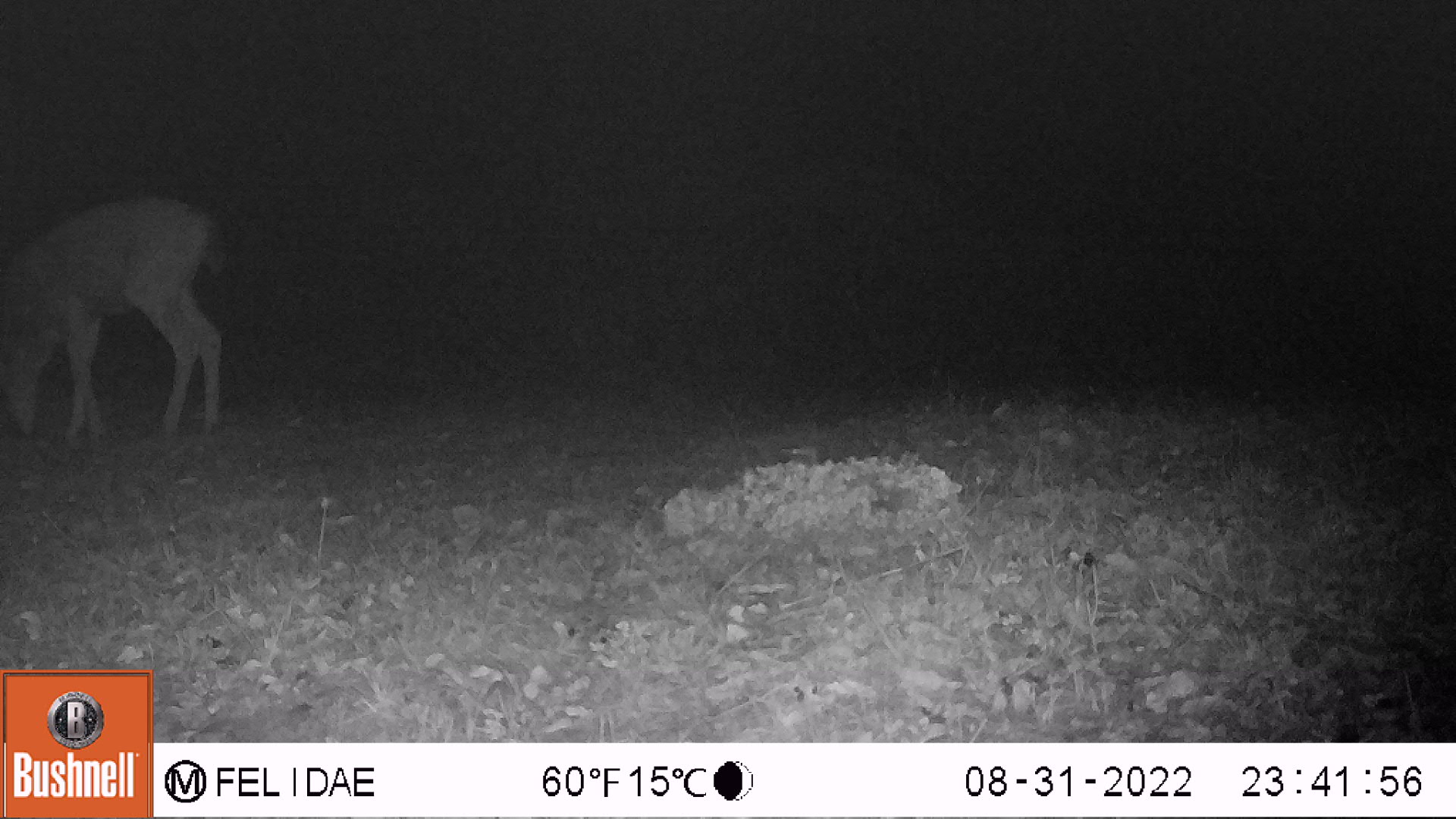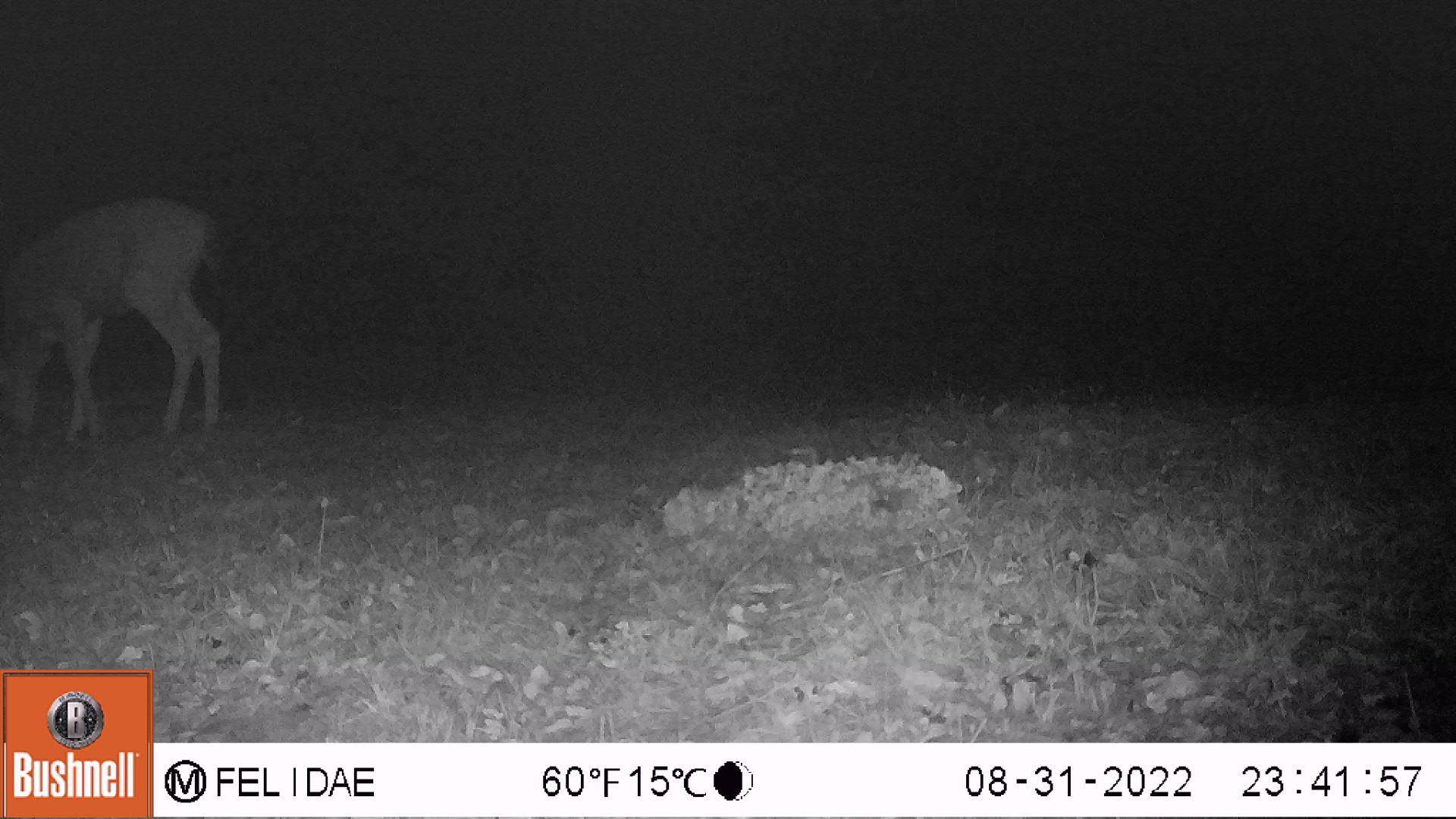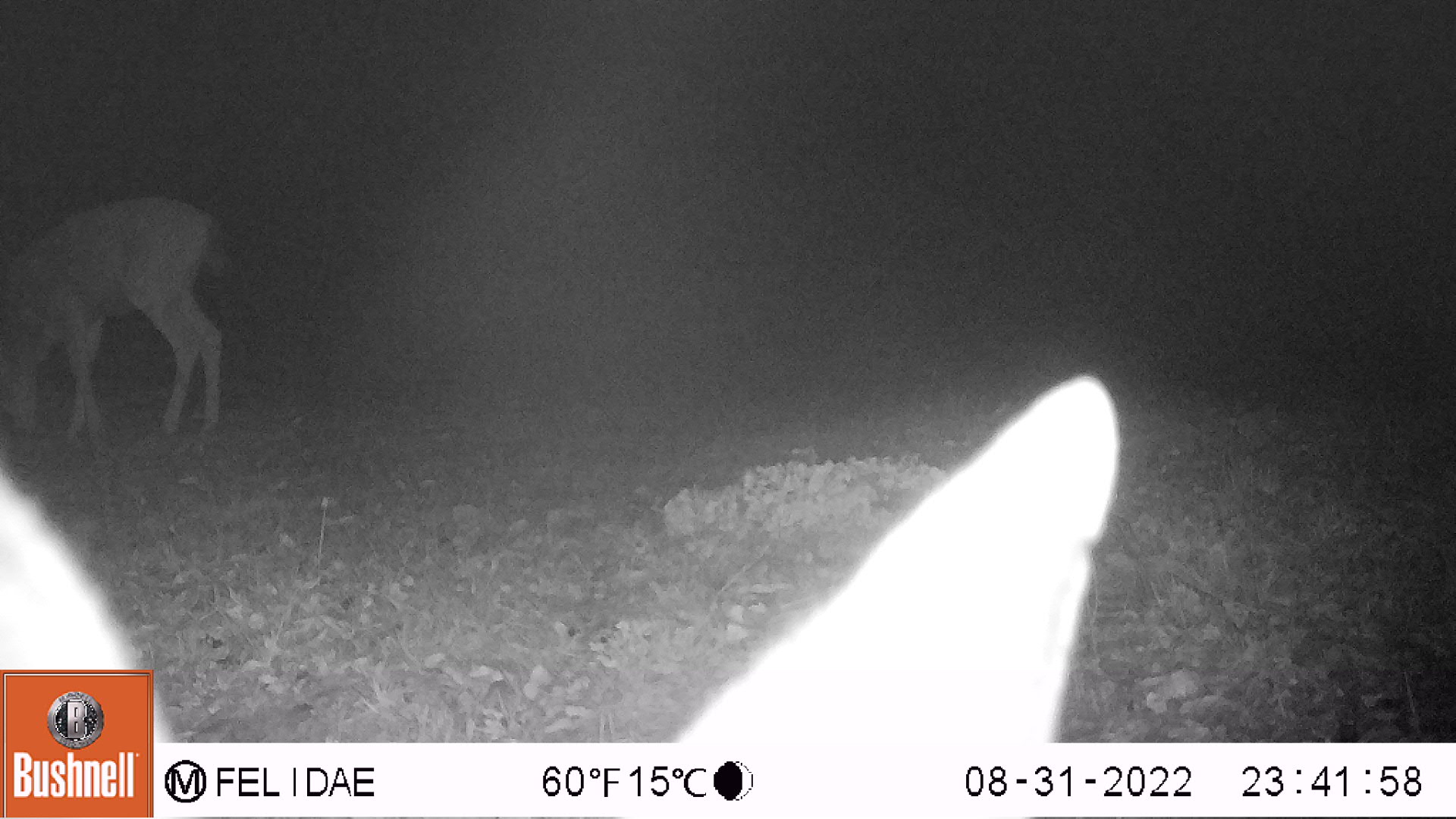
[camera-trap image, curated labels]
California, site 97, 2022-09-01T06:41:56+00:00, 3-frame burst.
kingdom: Animalia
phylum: Chordata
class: Mammalia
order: Artiodactyla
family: Cervidae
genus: Odocoileus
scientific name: Odocoileus hemionus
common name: mule deer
Mule deer (Odocoileus hemionus).